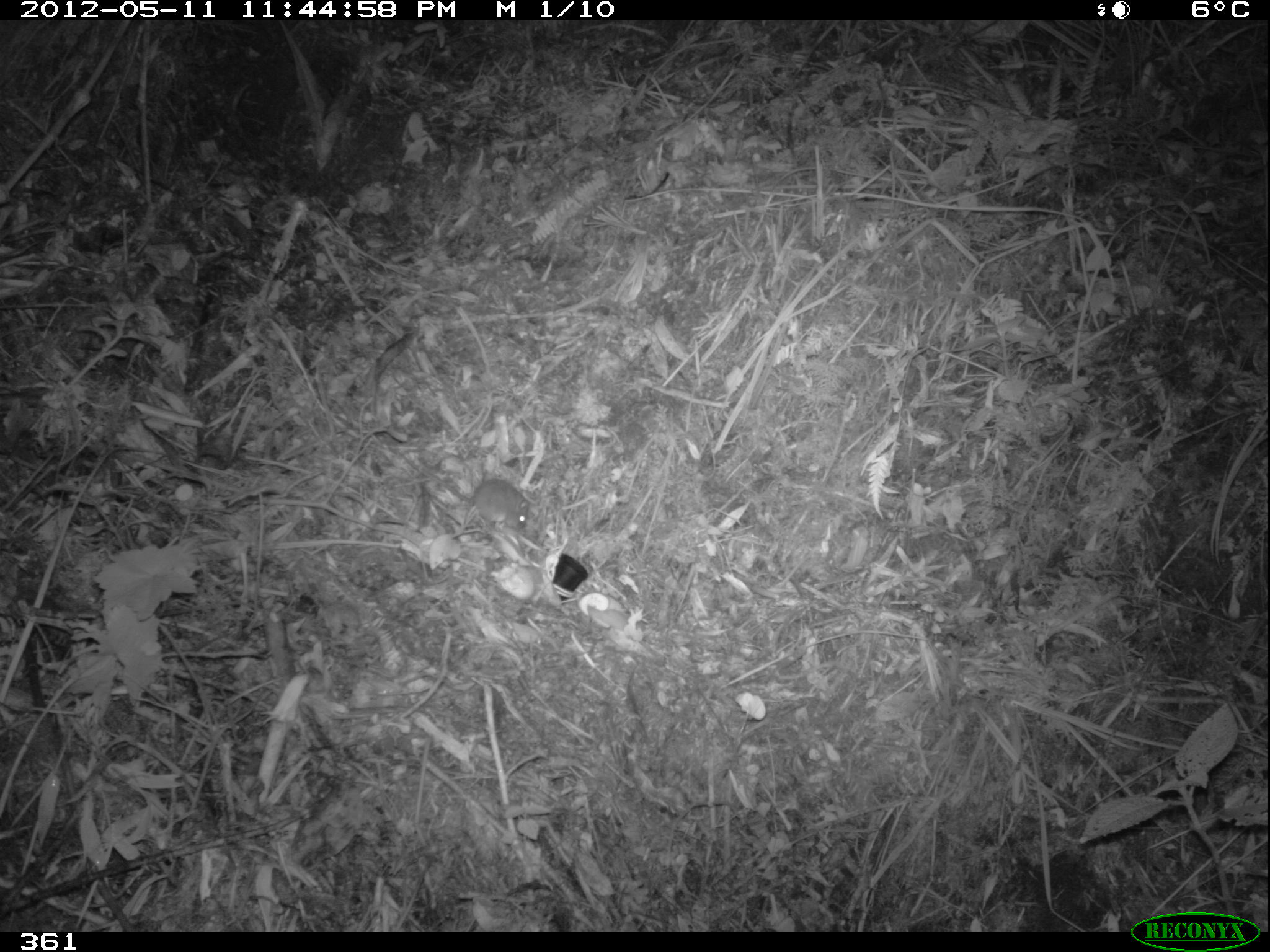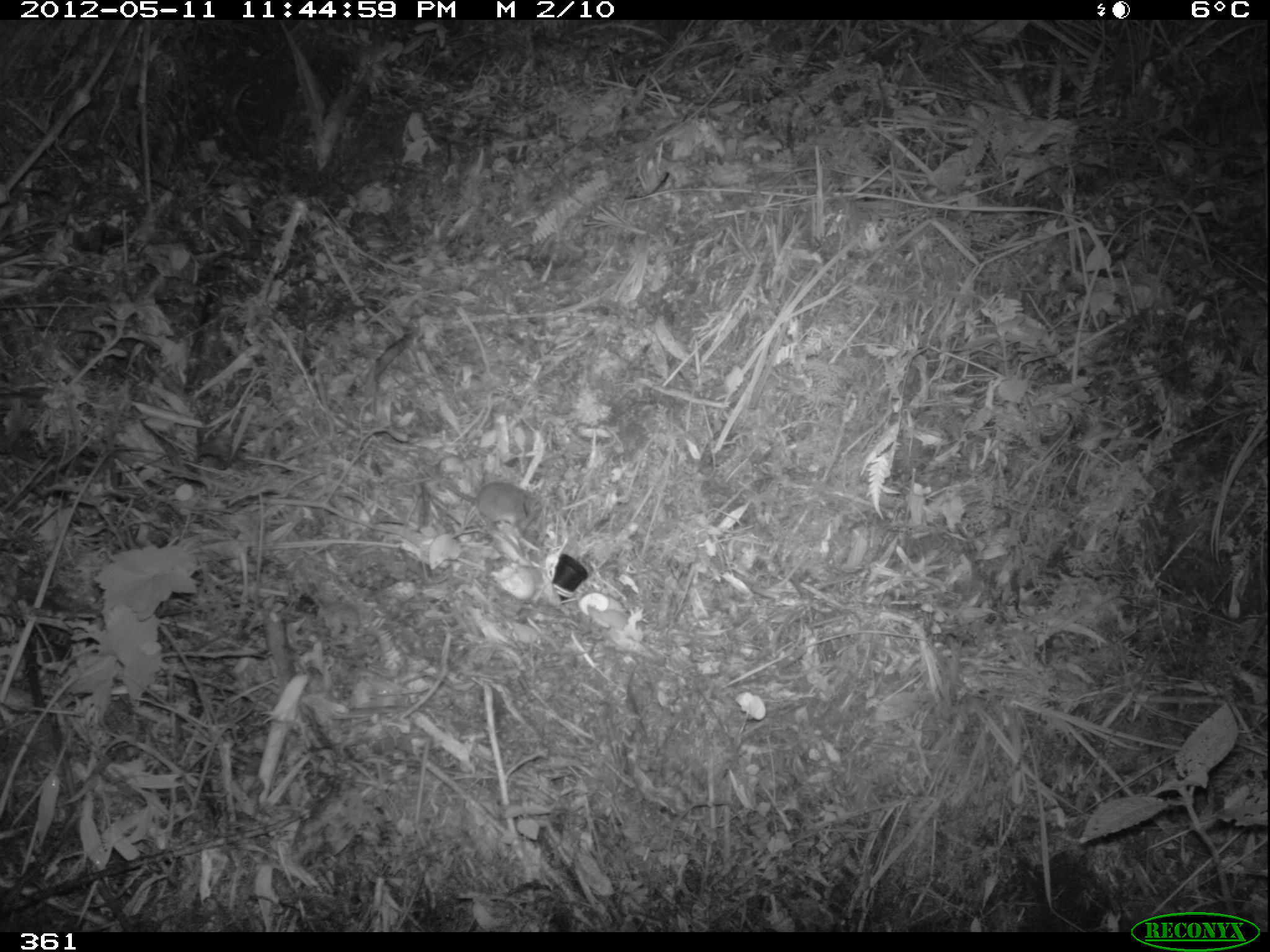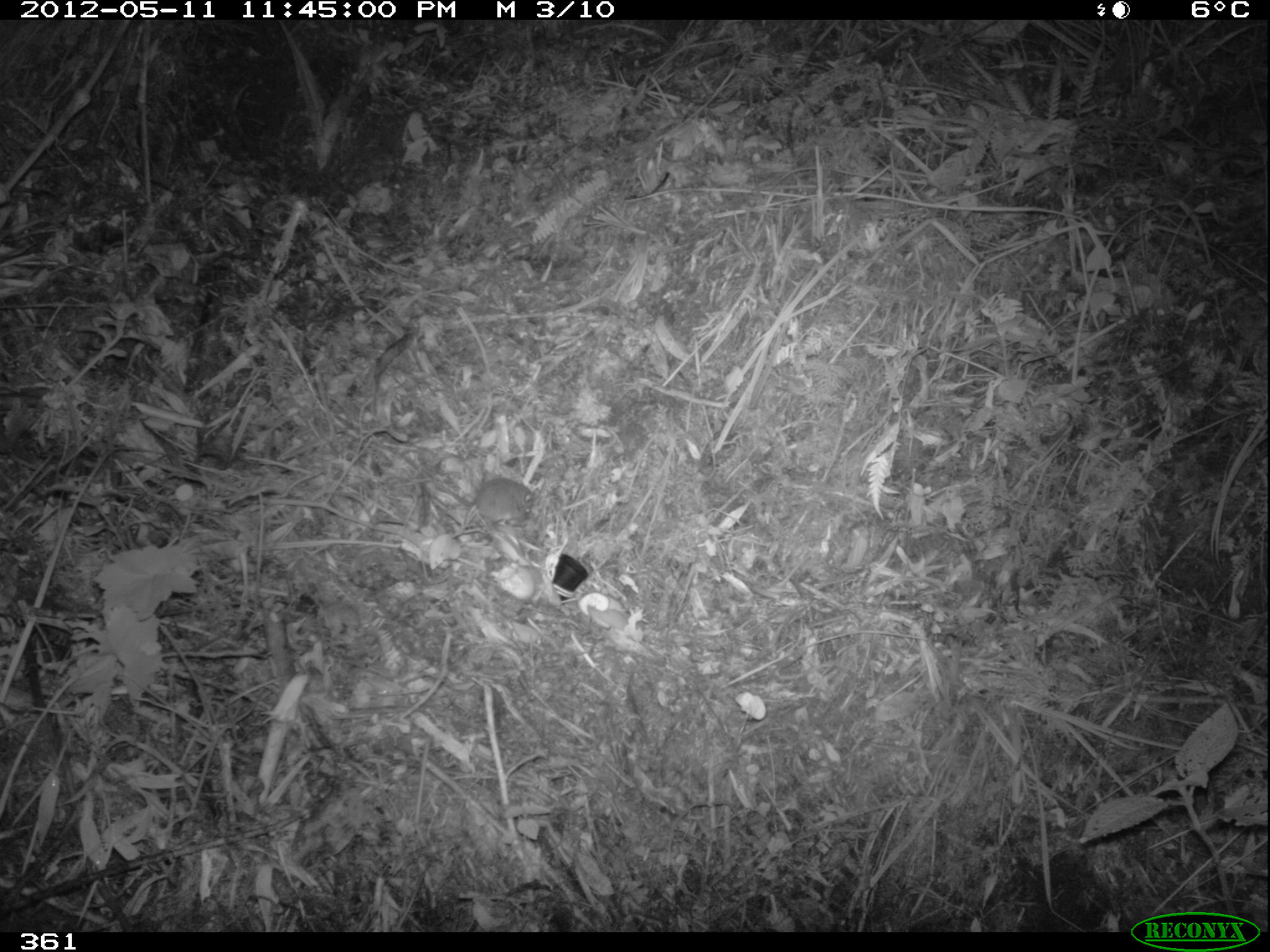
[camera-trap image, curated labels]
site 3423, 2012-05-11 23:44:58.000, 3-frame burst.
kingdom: Animalia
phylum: Chordata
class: Mammalia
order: Rodentia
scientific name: Rodentia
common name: rodents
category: unknown rodent